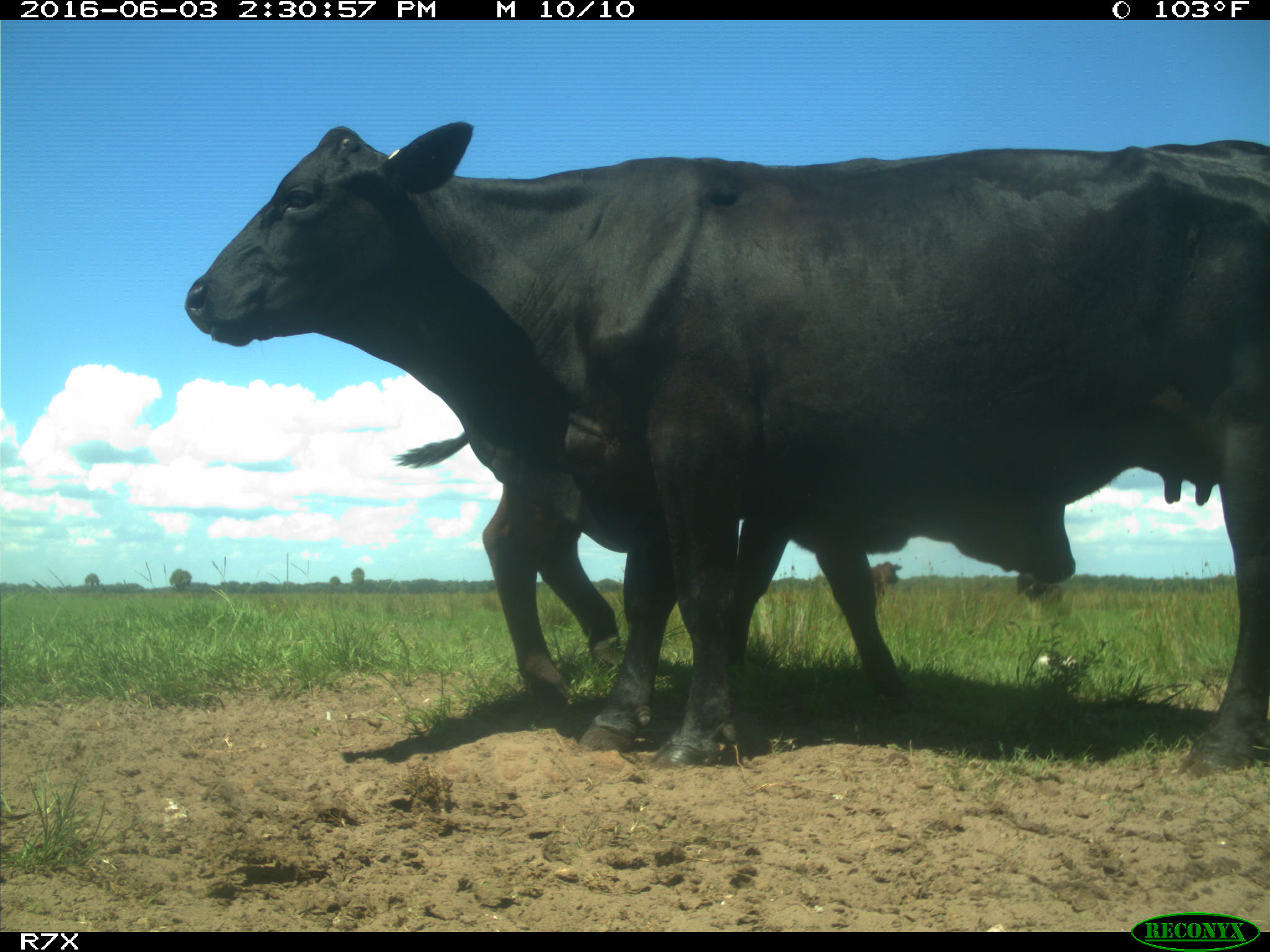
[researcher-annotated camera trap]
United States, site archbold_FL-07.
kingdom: Animalia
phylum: Chordata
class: Mammalia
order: Artiodactyla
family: Bovidae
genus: Bos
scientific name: Bos taurus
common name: domestic cow